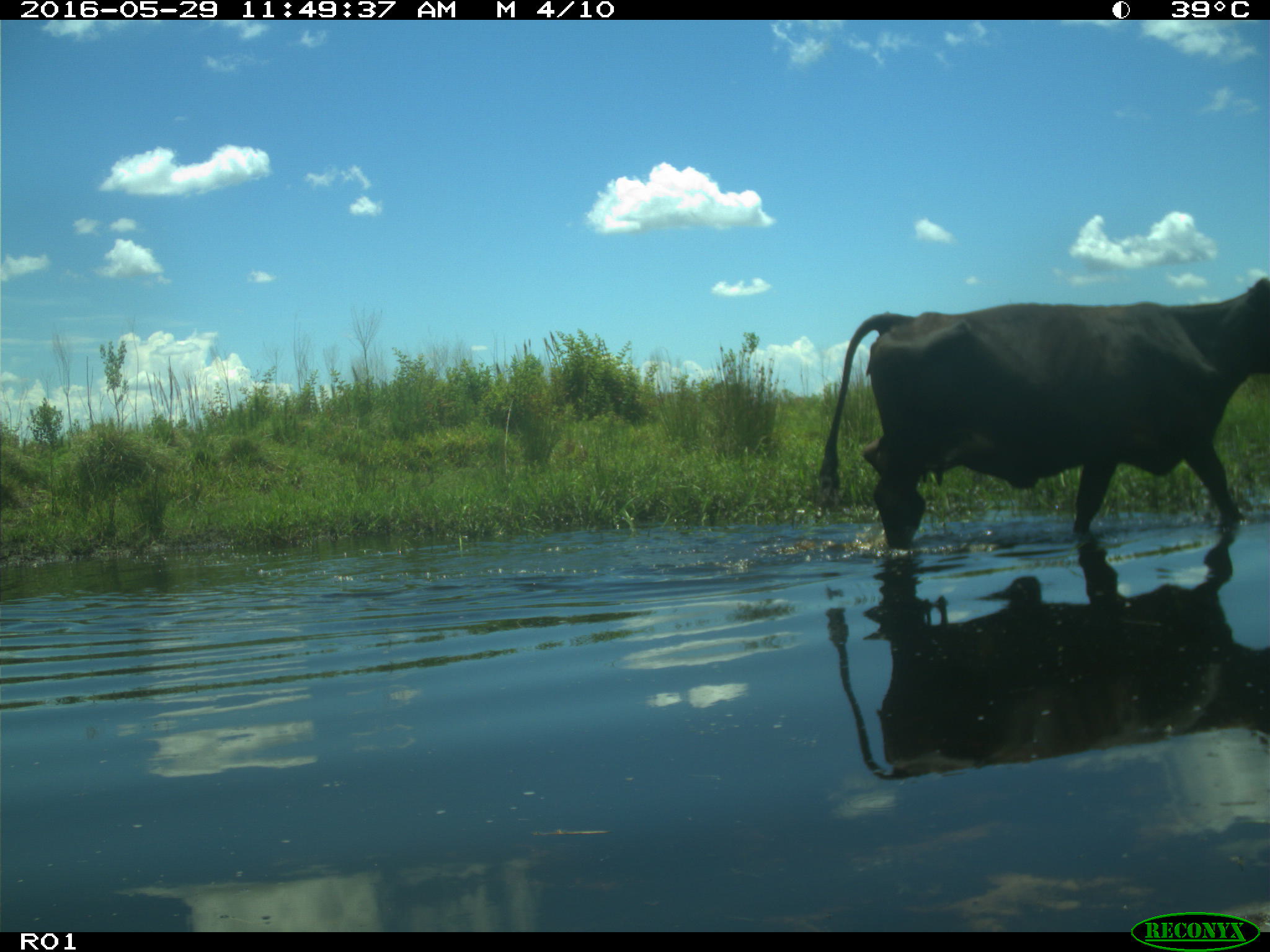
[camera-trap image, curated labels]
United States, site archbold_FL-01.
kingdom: Animalia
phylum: Chordata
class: Mammalia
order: Artiodactyla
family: Bovidae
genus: Bos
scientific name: Bos taurus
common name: domestic cow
Bos taurus (domestic cow).